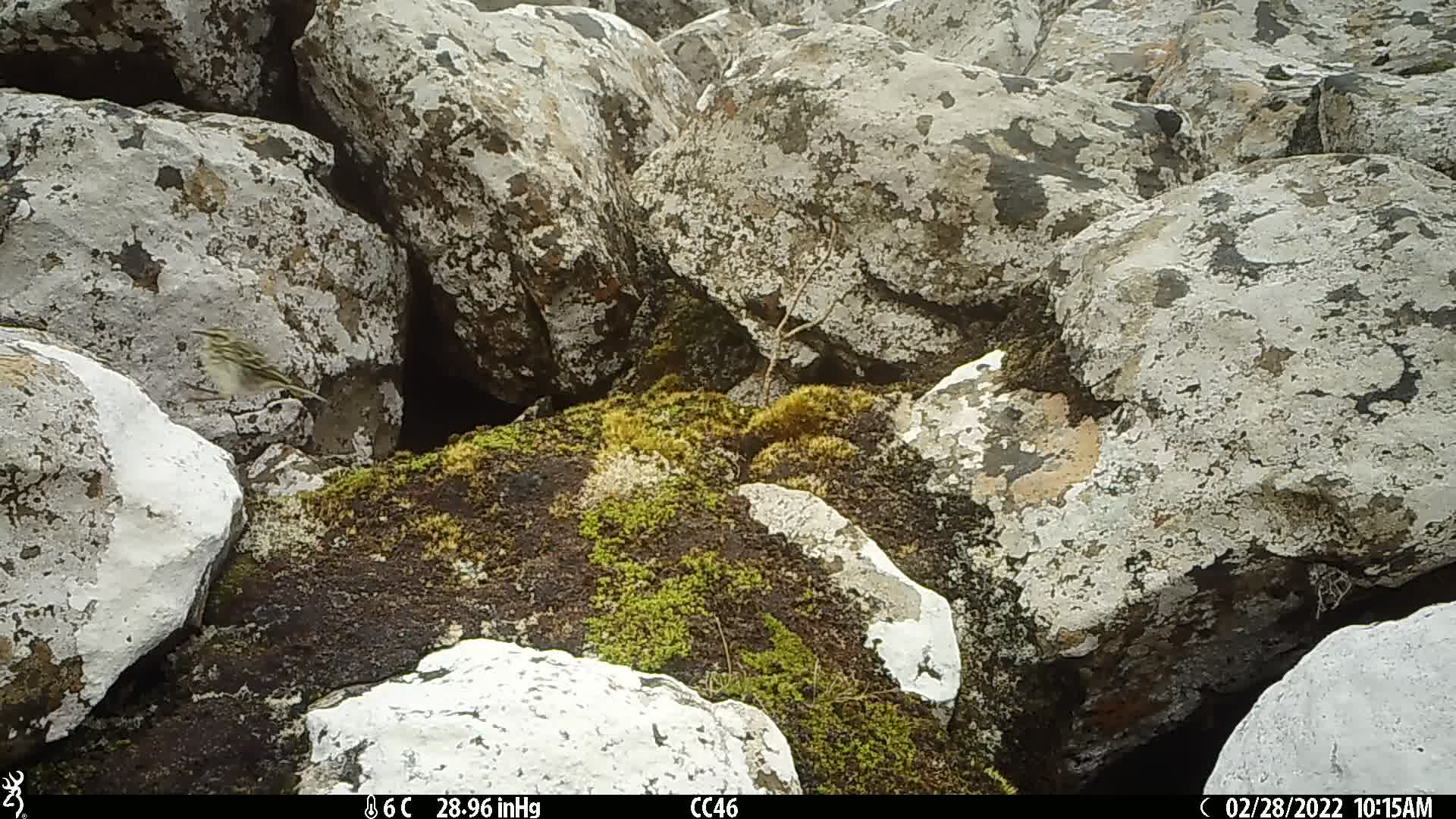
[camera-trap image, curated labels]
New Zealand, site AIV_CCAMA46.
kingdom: Animalia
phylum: Chordata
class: Aves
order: Passeriformes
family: Motacillidae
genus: Anthus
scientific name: Anthus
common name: pipit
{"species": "pipit (Anthus)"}